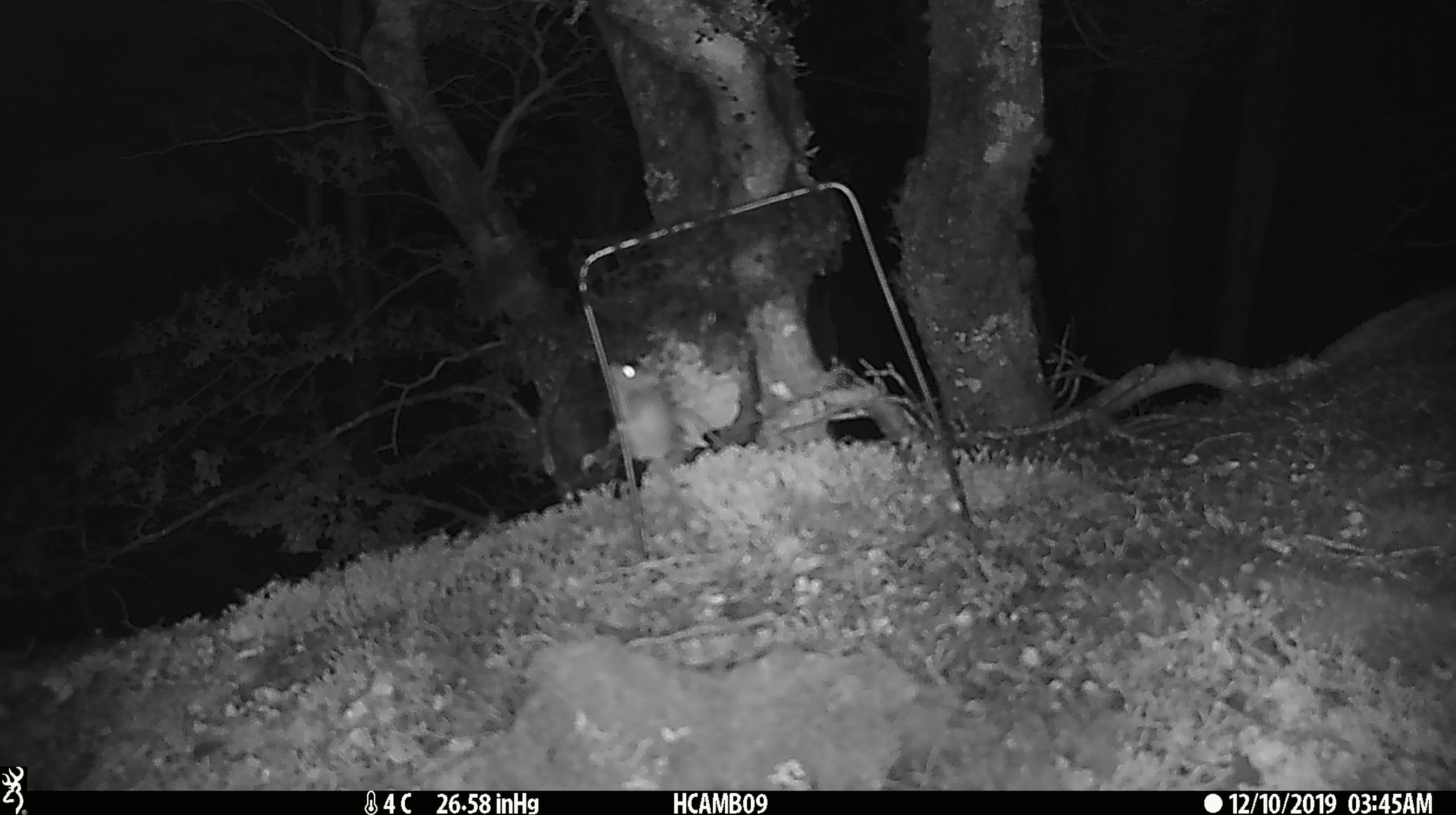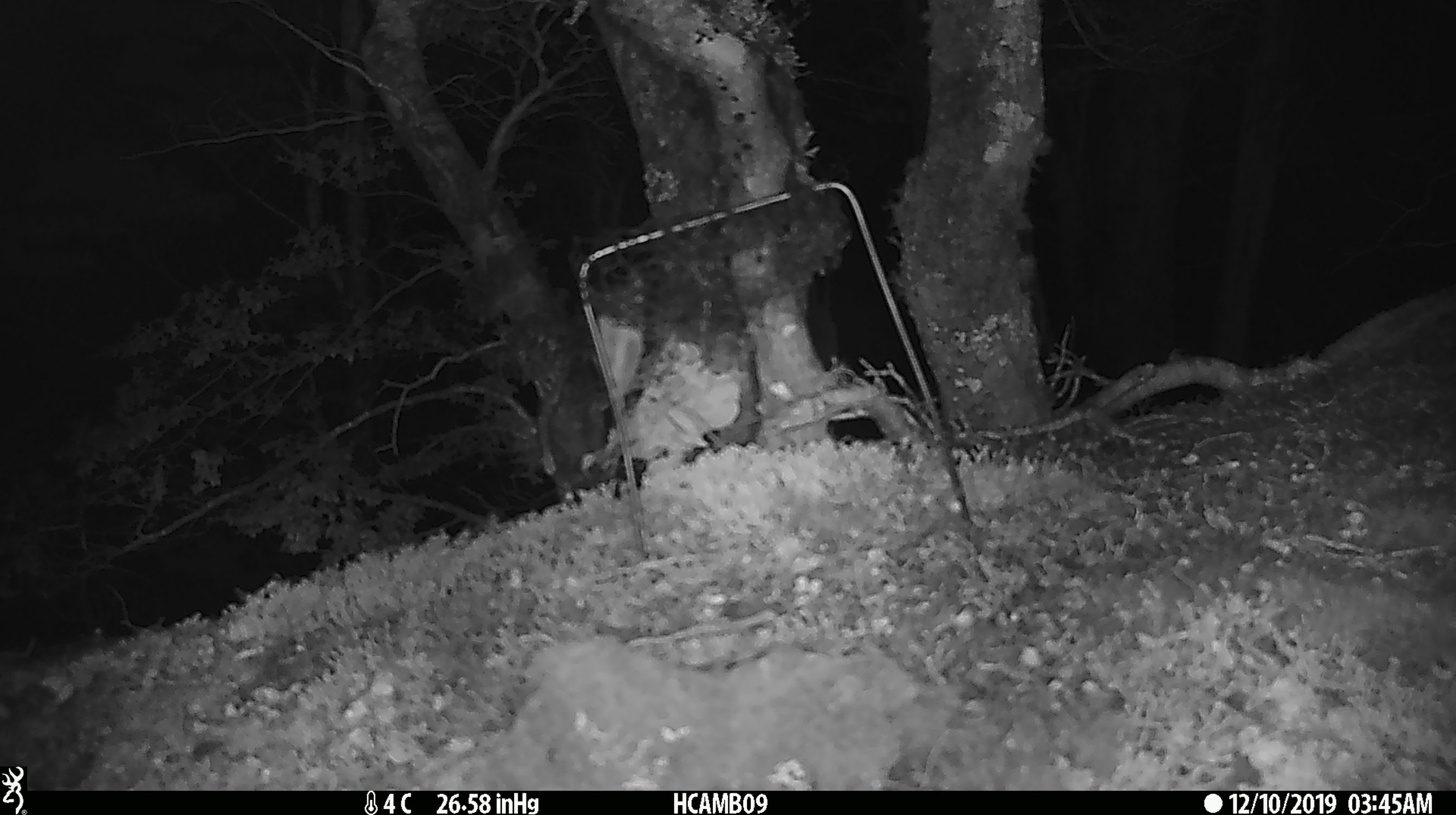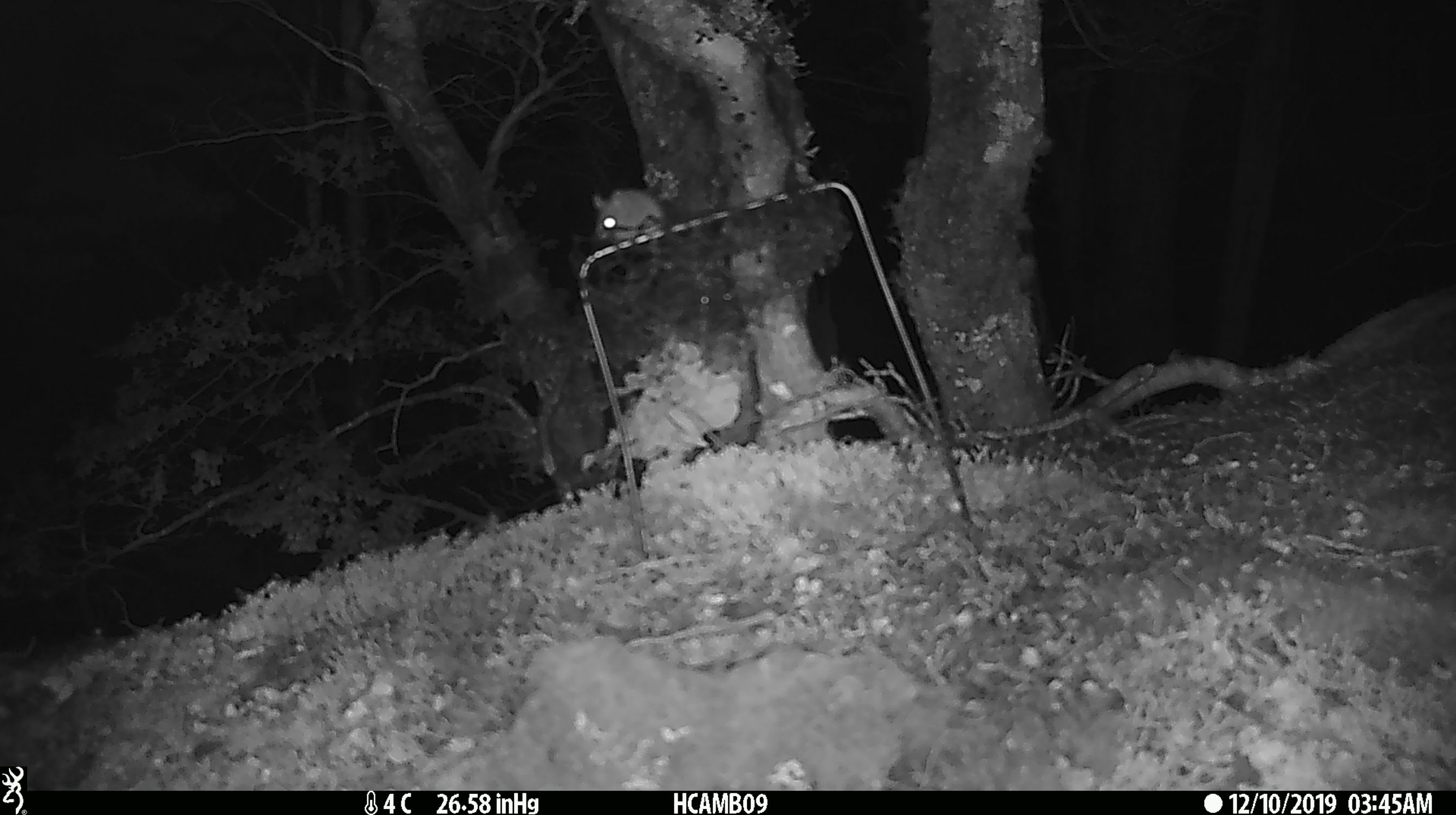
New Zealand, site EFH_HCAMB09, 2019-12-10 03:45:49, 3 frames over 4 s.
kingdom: Animalia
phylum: Chordata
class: Mammalia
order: Rodentia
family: Muridae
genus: Mus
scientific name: Mus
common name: mouse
Mouse (Mus).